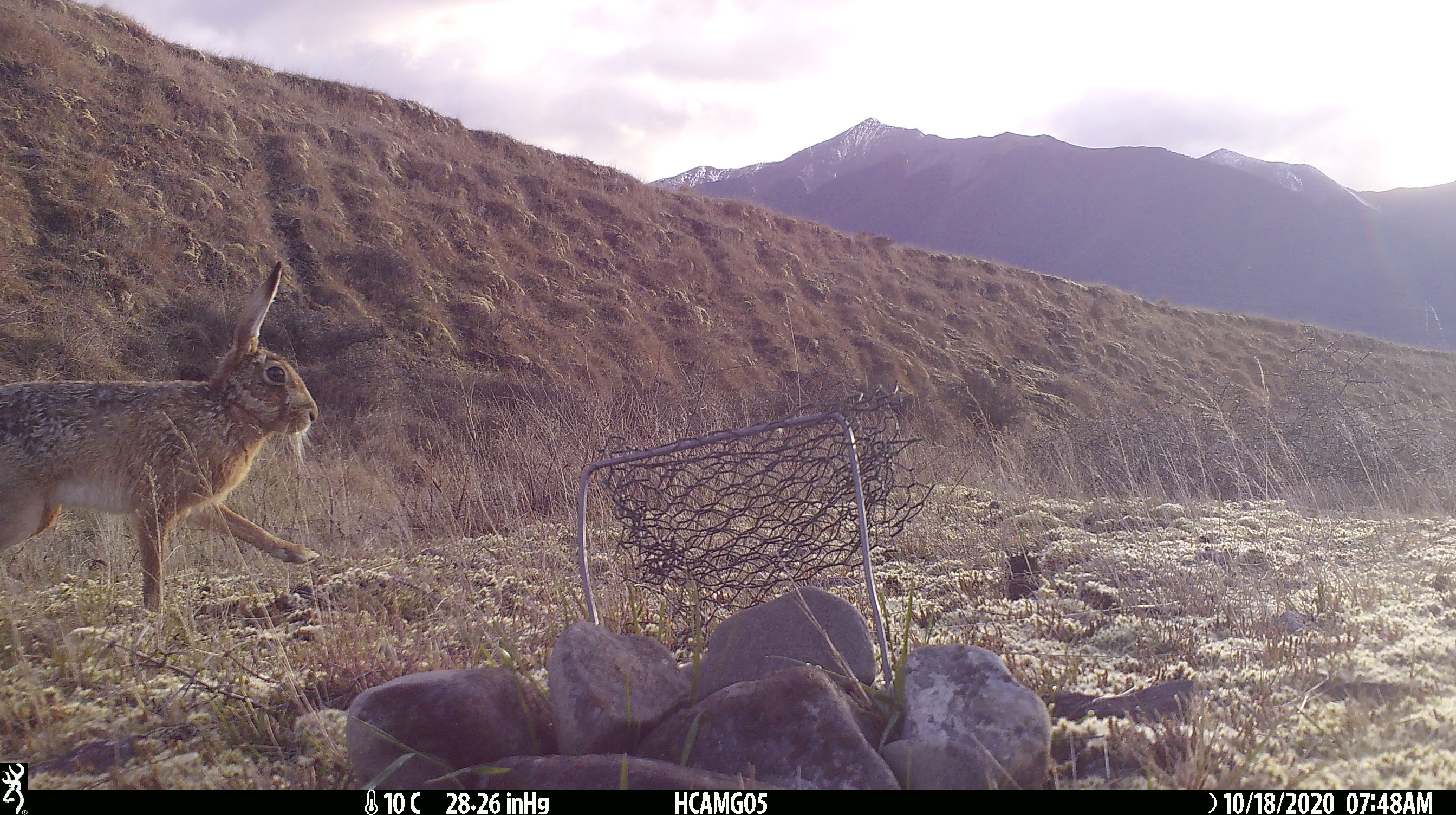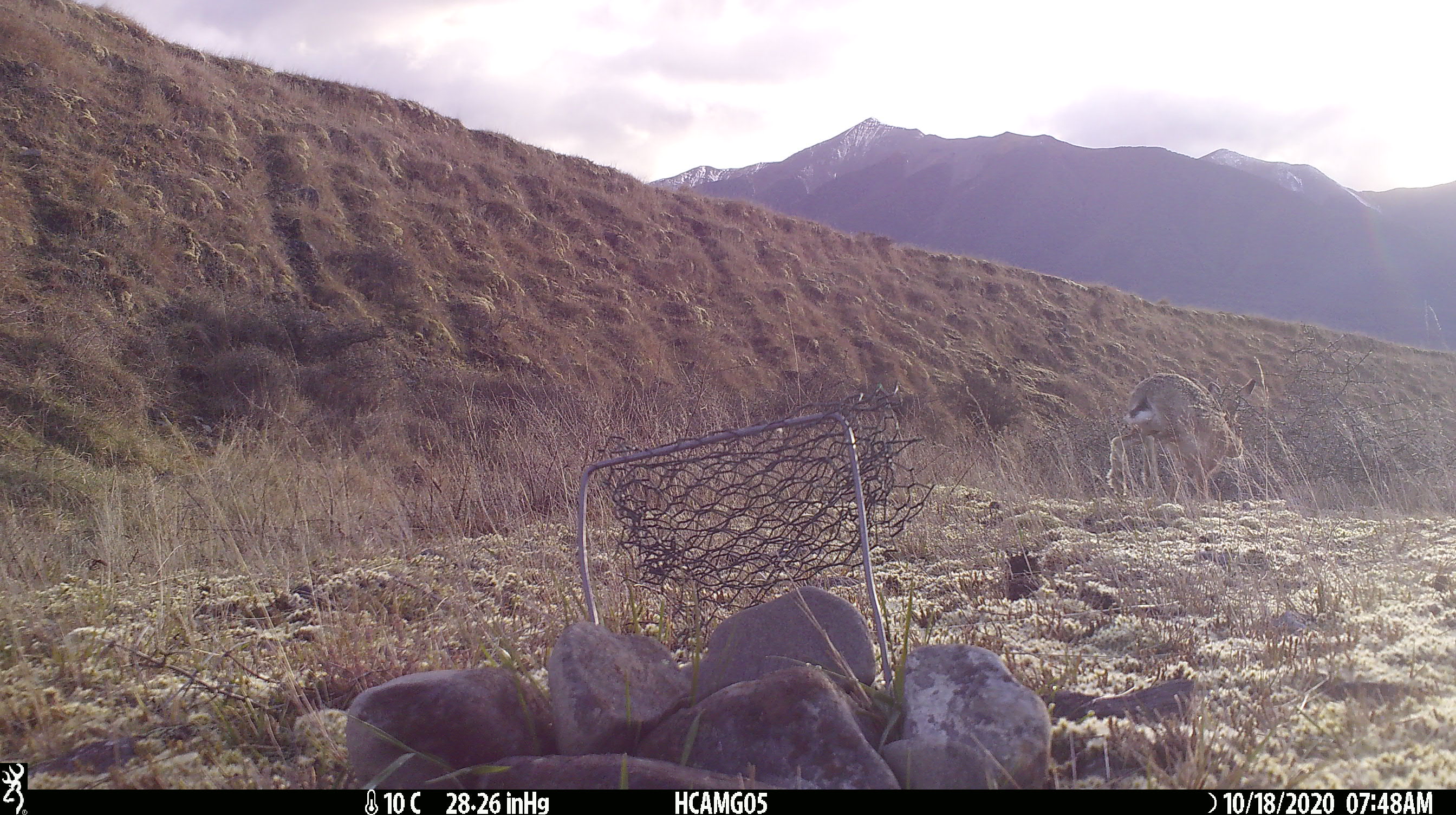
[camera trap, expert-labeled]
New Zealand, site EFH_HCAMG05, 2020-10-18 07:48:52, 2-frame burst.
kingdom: Animalia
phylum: Chordata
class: Mammalia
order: Lagomorpha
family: Leporidae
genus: Lepus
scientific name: Lepus europaeus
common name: brown hare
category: hare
Hare (brown hare) (Lepus europaeus).